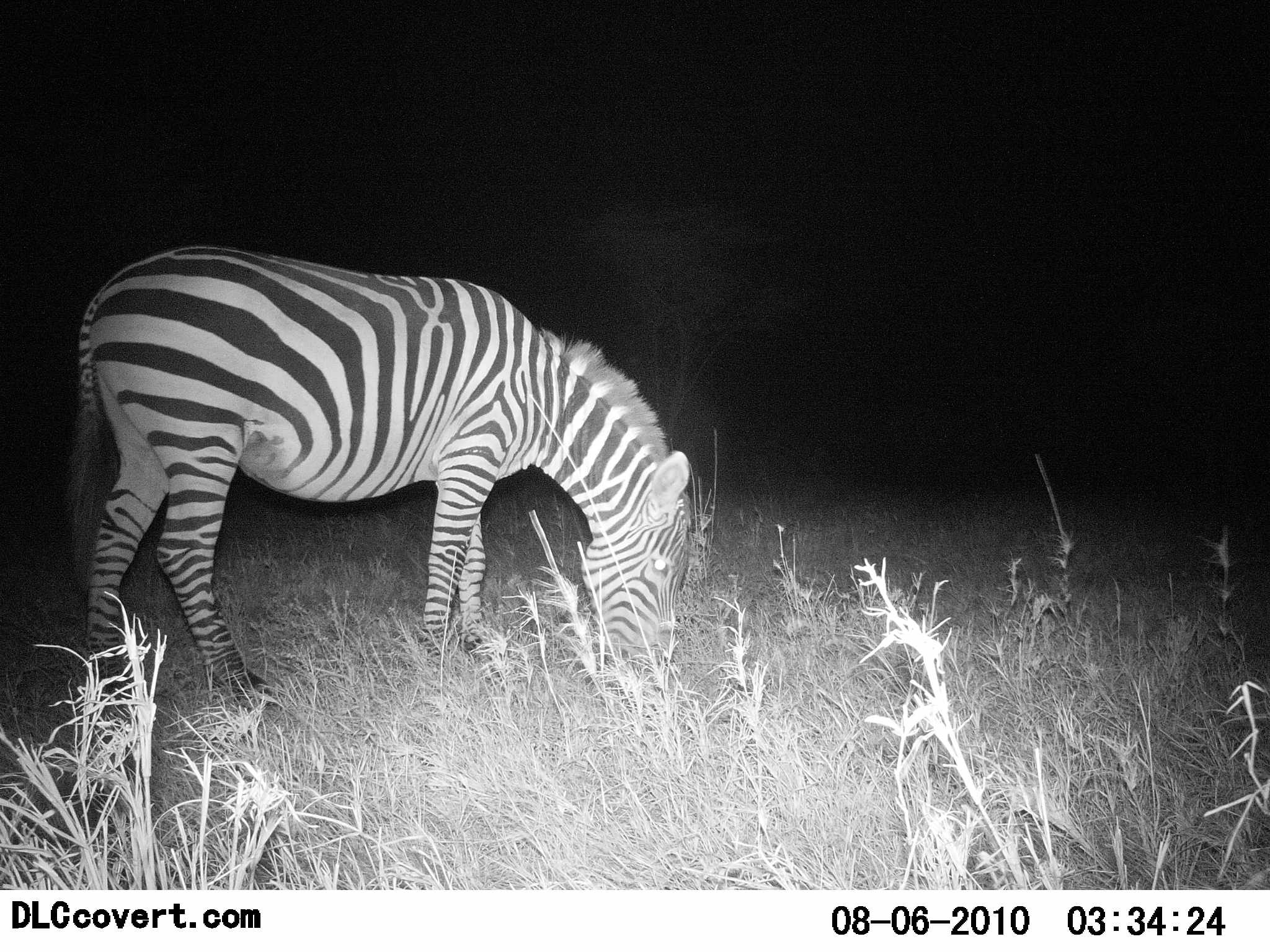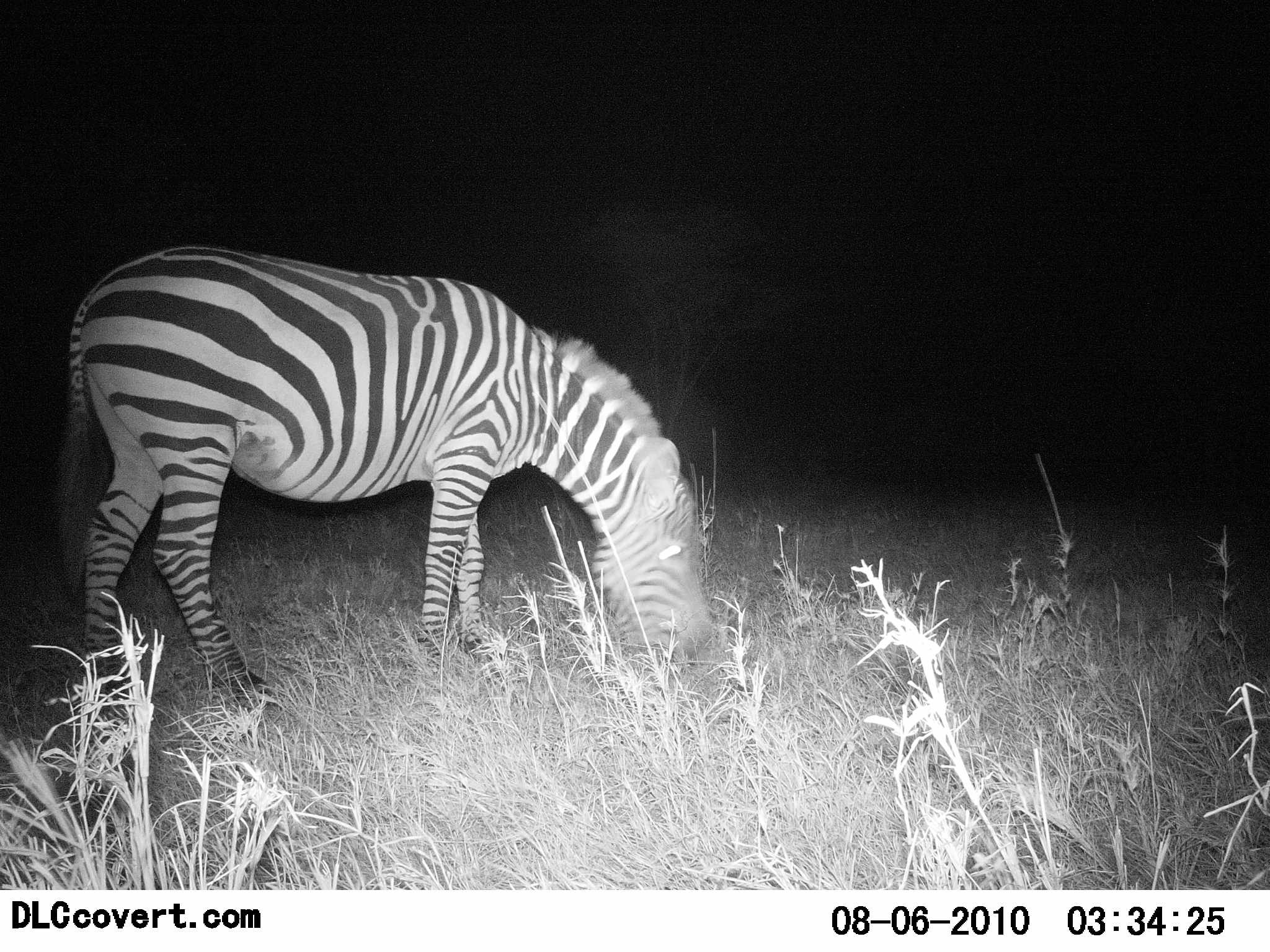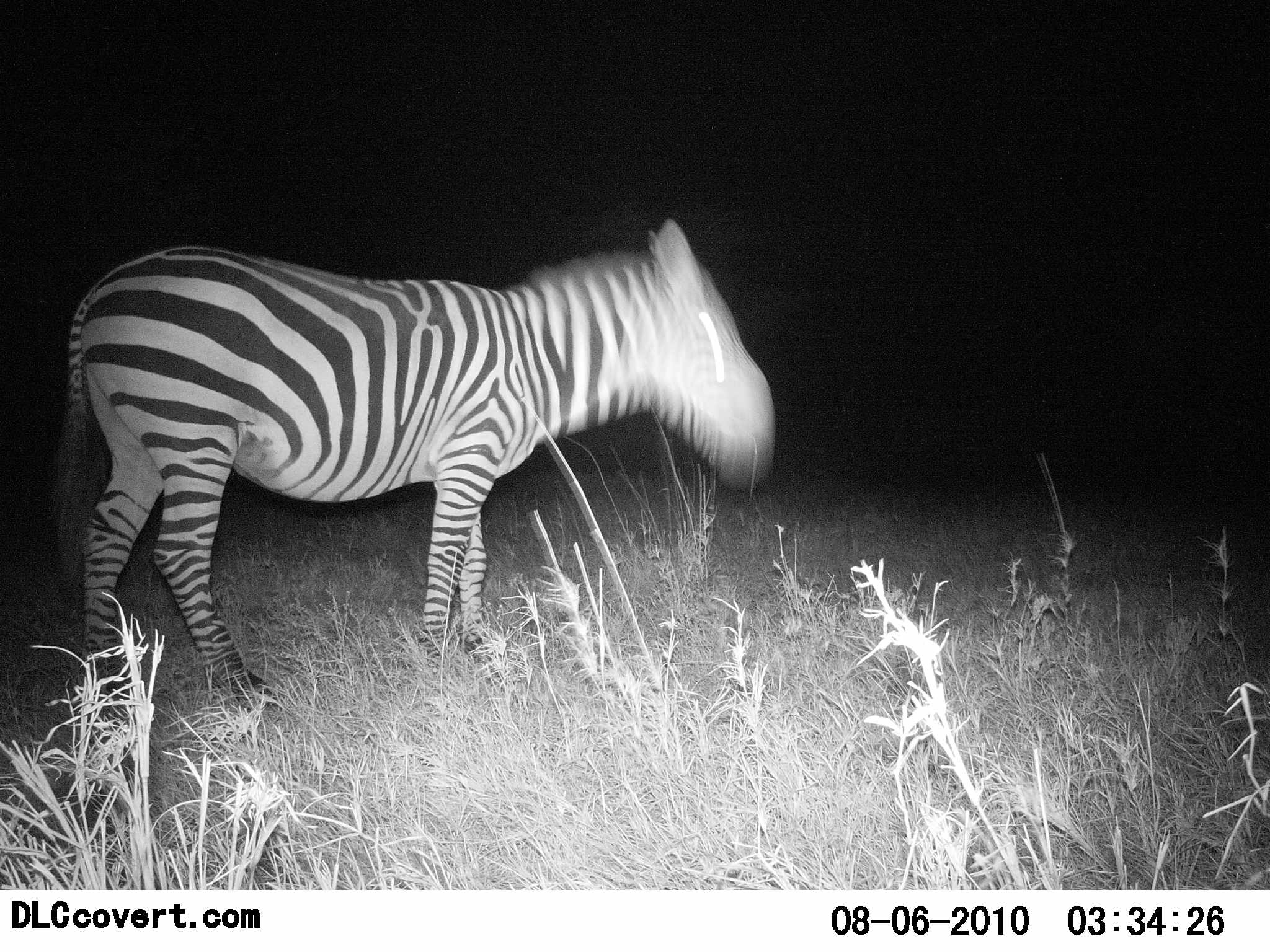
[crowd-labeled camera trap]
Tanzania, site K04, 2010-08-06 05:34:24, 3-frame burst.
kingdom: Animalia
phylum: Chordata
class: Mammalia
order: Perissodactyla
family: Equidae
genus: Equus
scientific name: Equus quagga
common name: plains zebra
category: zebra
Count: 1.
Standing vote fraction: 19%.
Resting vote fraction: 0%.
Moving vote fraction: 6%.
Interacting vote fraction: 0%.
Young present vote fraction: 0%.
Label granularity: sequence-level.